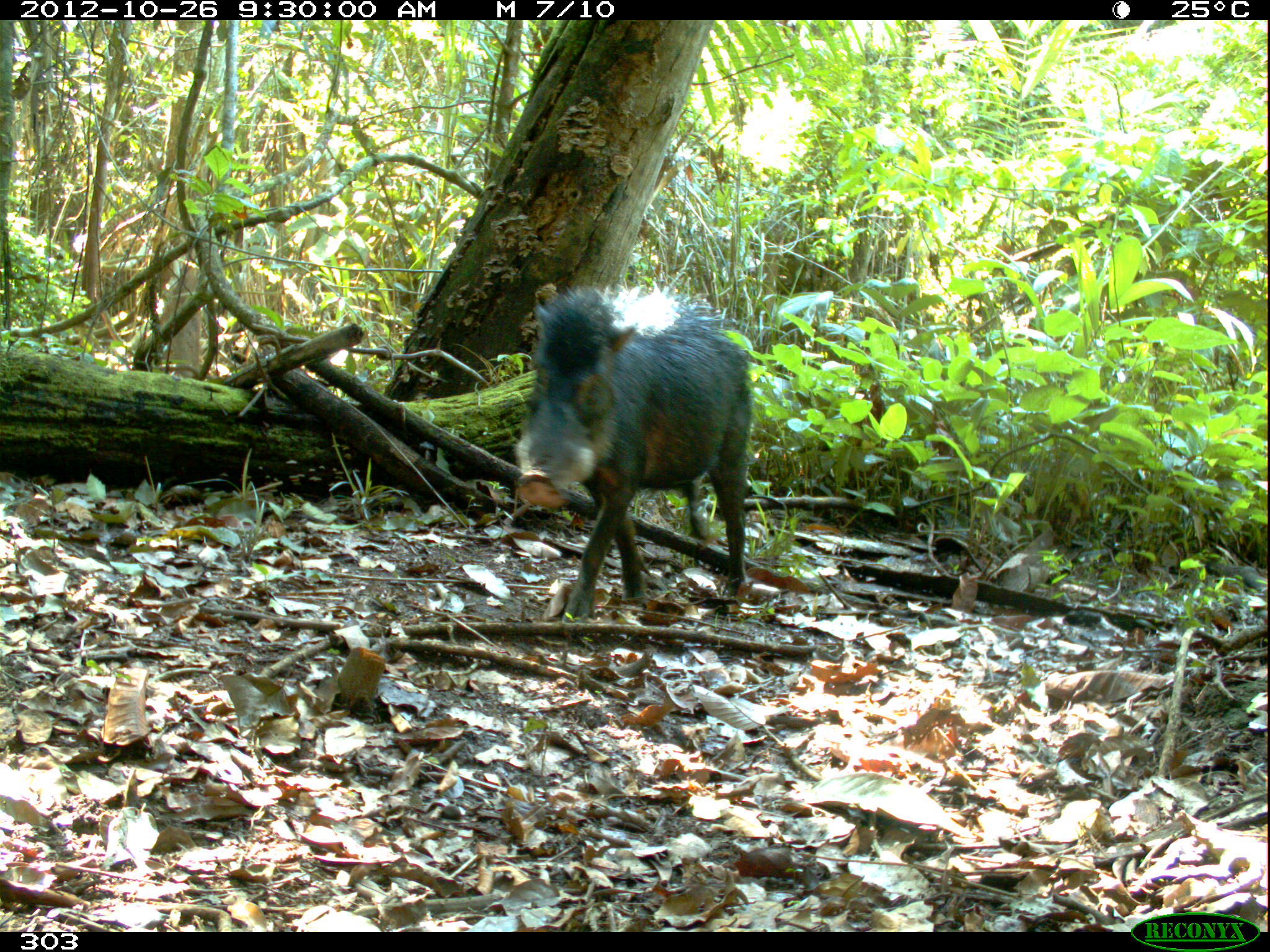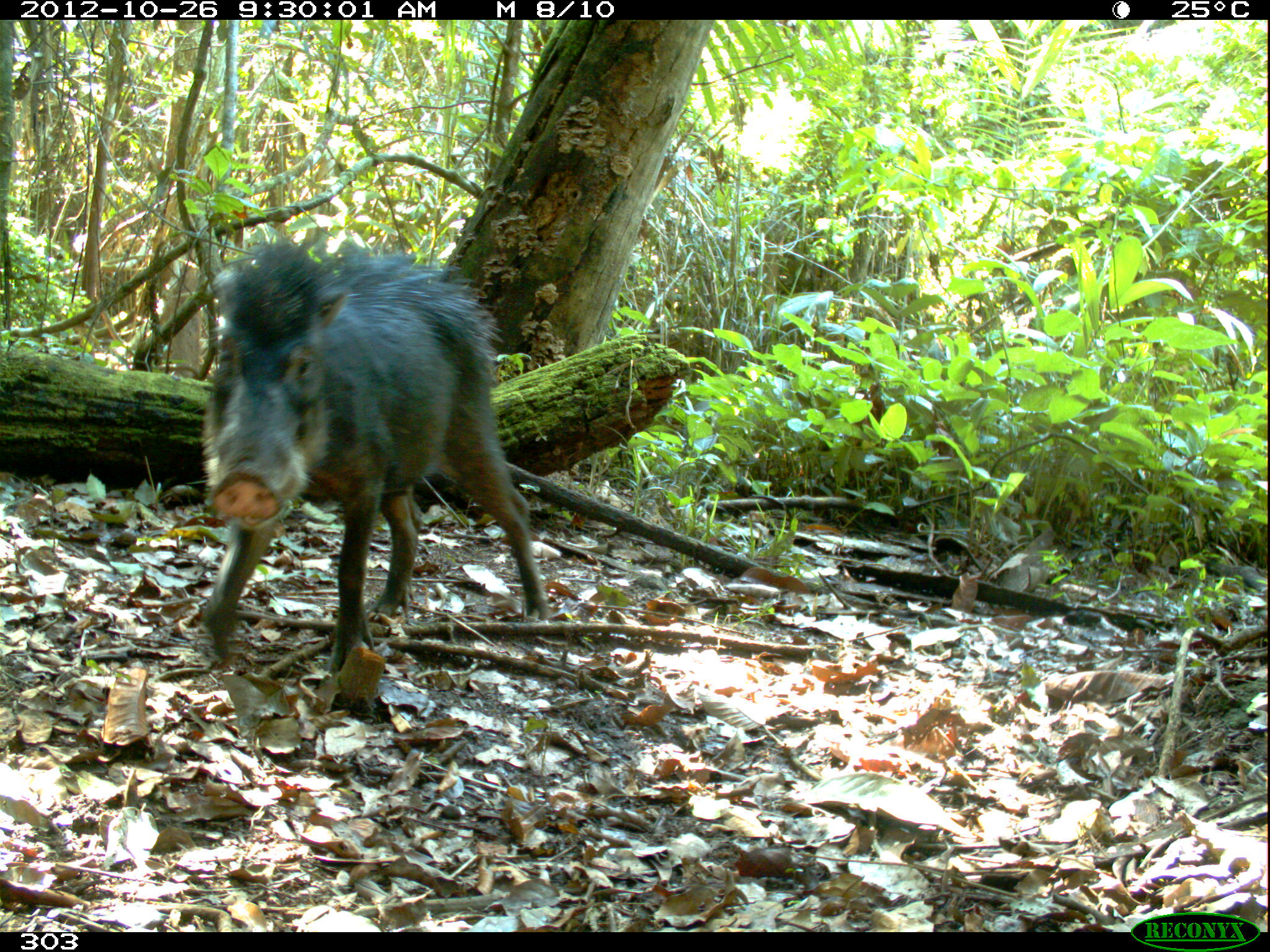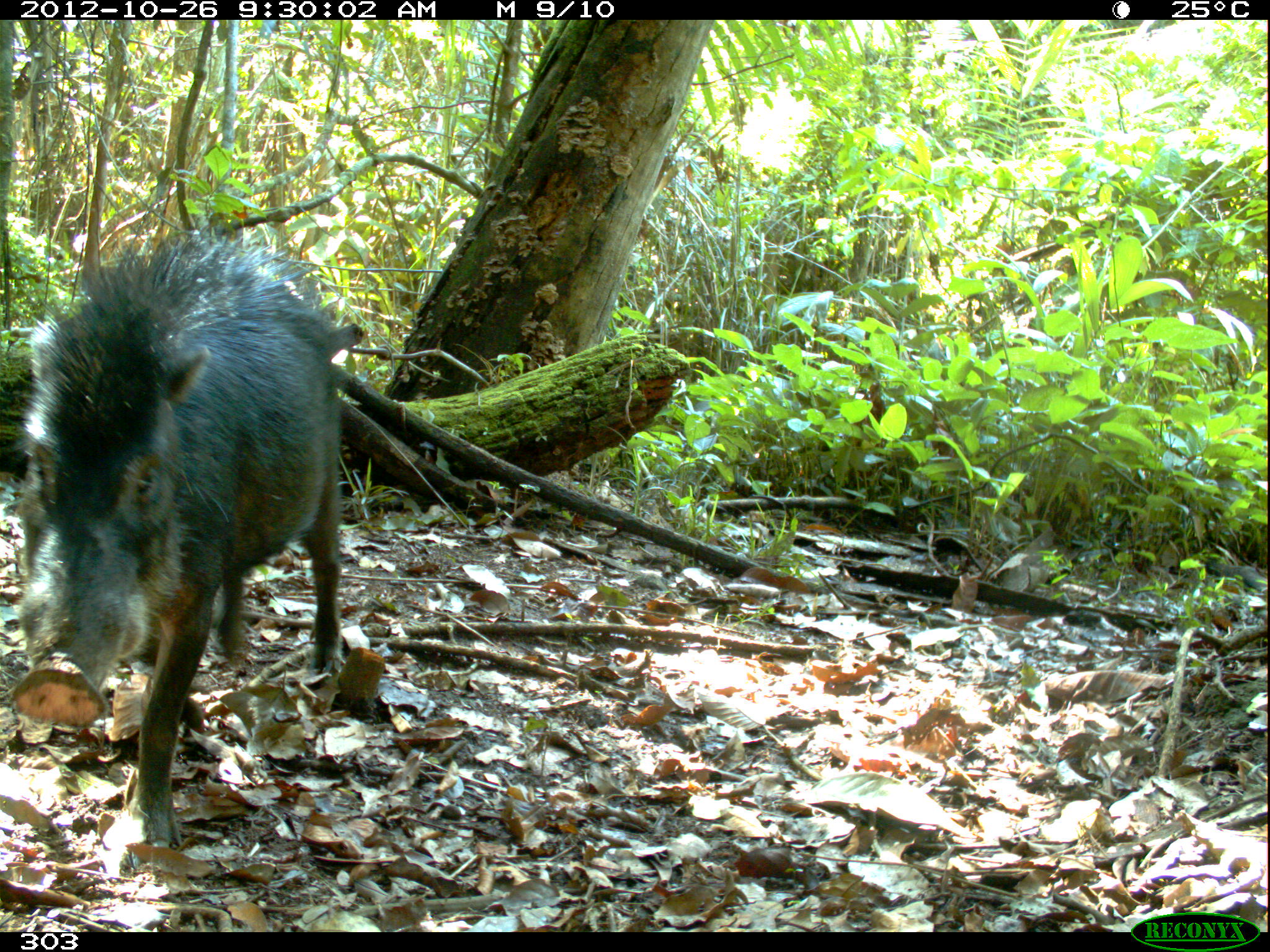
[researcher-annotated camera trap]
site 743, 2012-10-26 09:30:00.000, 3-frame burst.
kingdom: Animalia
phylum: Chordata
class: Mammalia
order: Artiodactyla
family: Tayassuidae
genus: Tayassu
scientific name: Tayassu pecari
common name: white-lipped peccary